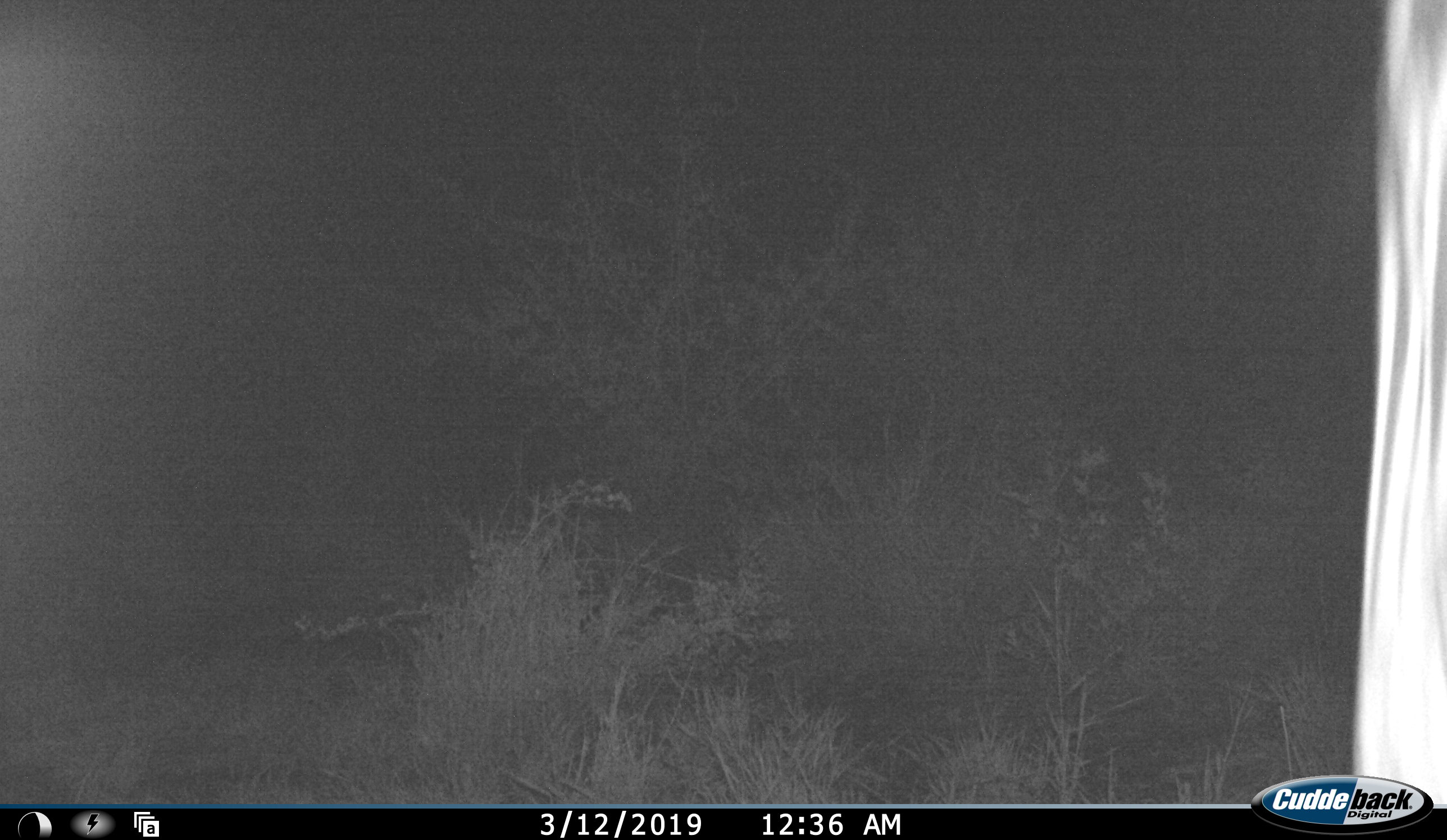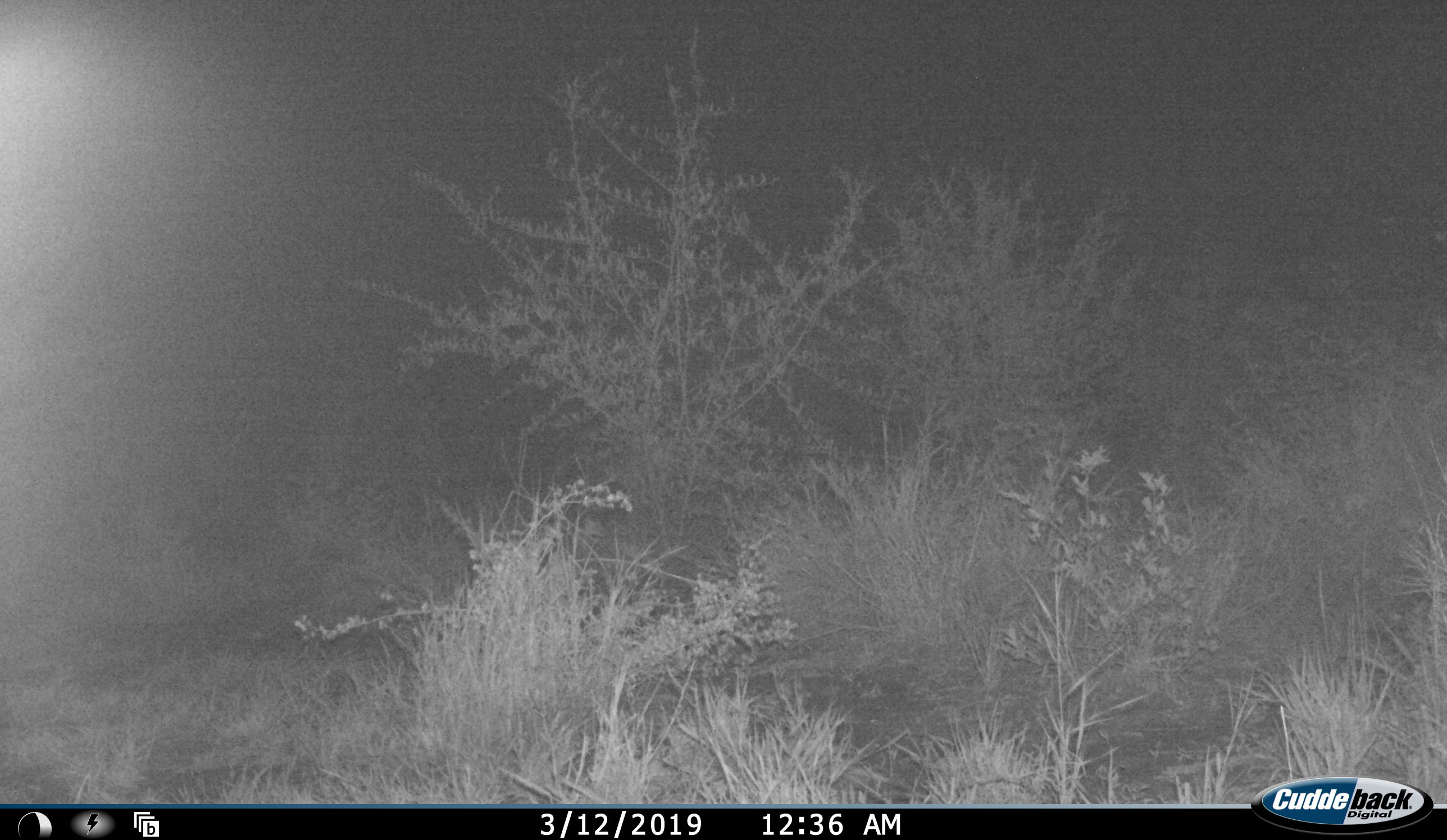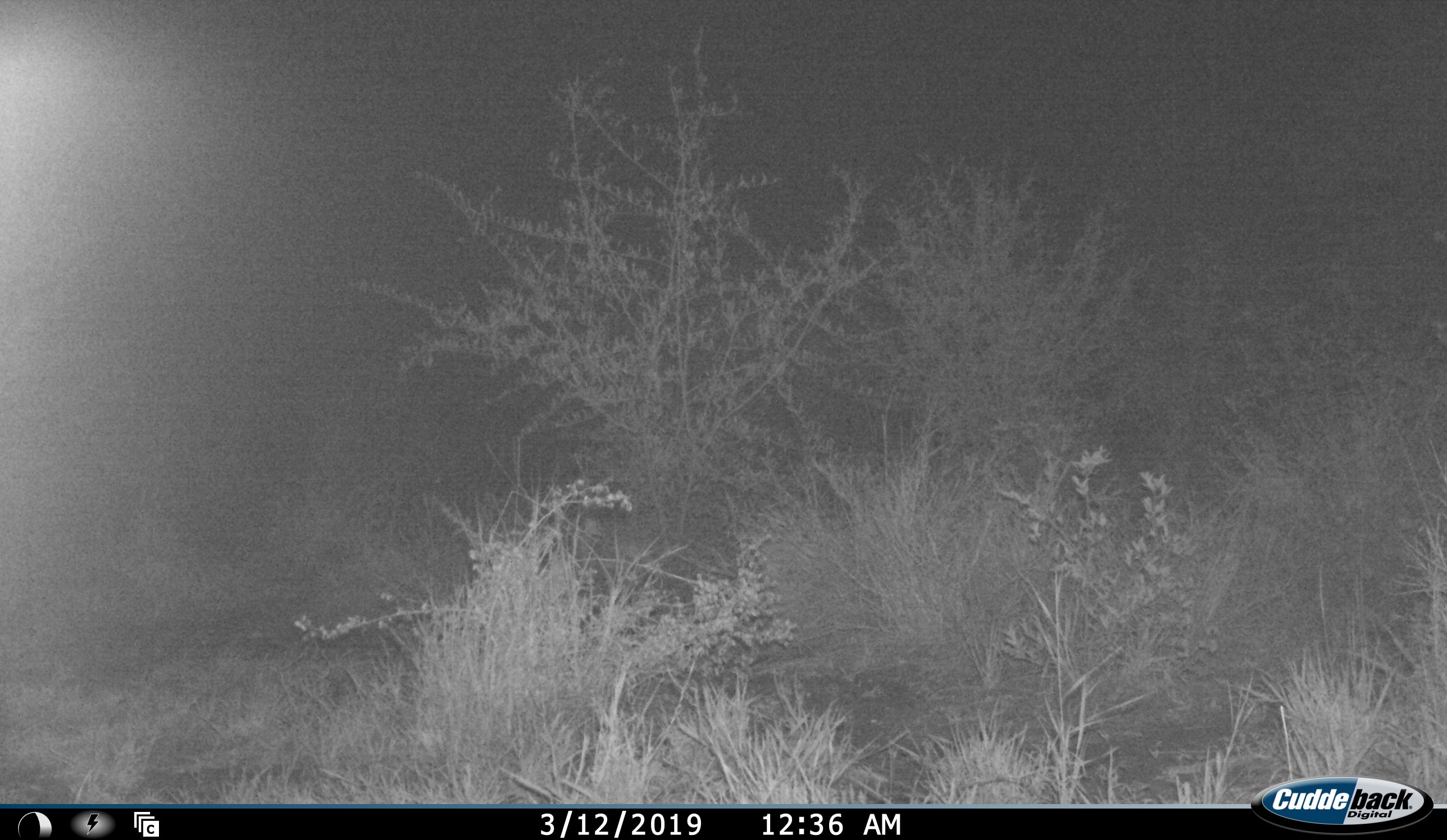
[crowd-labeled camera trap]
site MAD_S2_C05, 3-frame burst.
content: unidentified animal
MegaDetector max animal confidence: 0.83